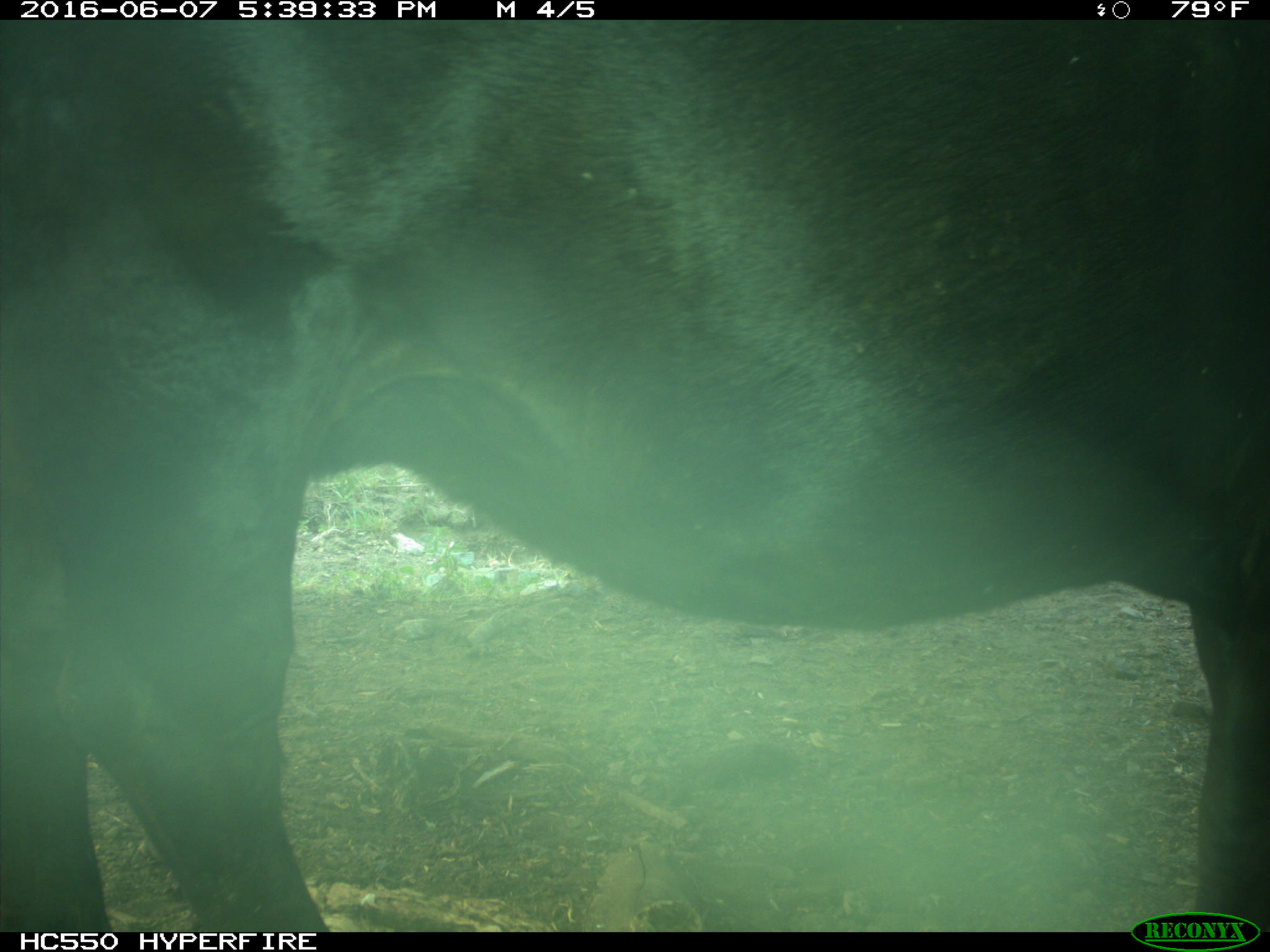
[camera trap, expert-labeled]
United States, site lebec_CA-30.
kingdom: Animalia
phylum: Chordata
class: Mammalia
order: Artiodactyla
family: Bovidae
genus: Bos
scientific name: Bos taurus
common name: domestic cow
Bos taurus (domestic cow).